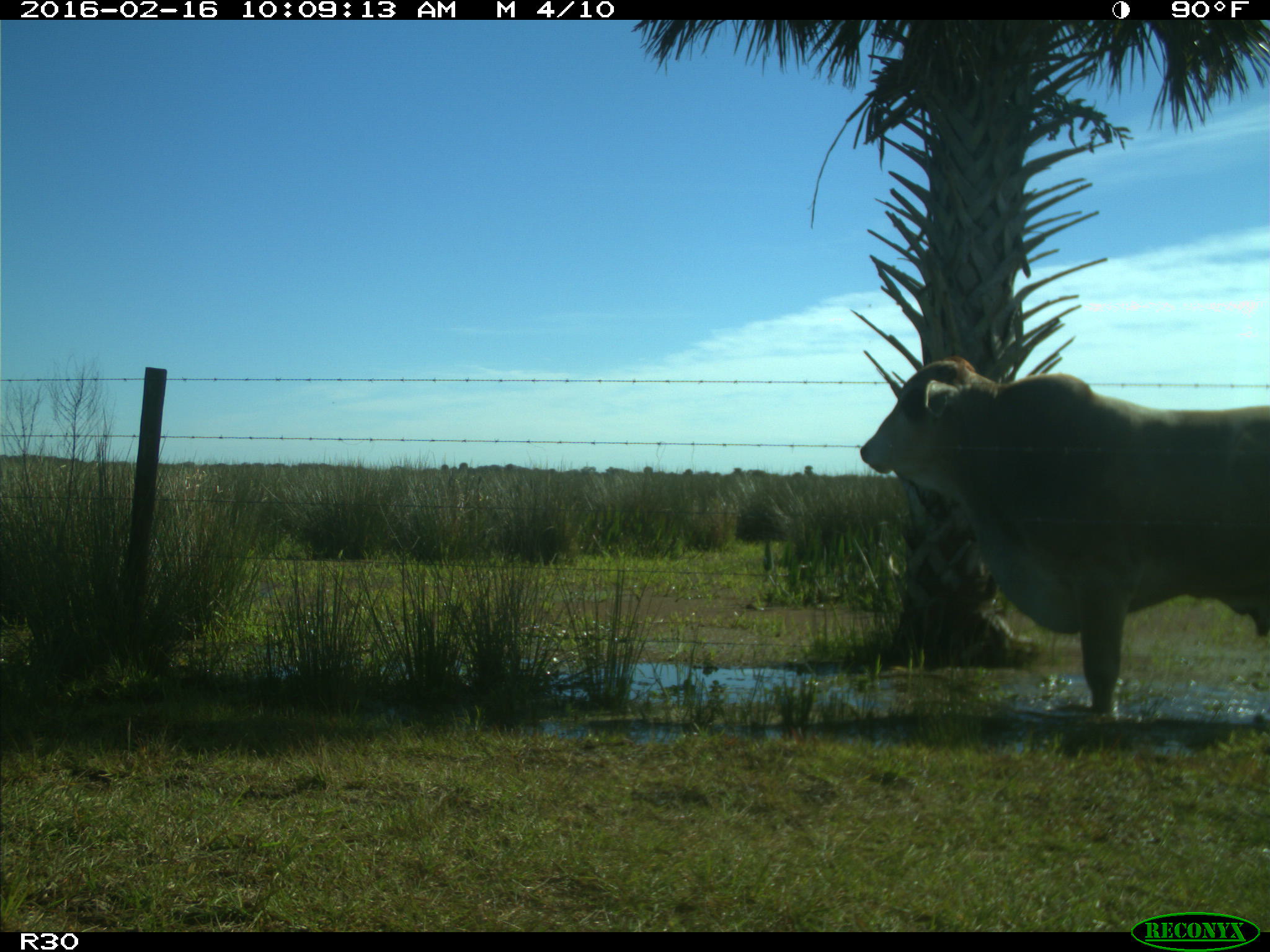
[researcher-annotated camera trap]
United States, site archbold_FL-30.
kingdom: Animalia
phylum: Chordata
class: Mammalia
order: Artiodactyla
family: Bovidae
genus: Bos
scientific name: Bos taurus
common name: domestic cow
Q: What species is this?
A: Bos taurus (domestic cow).